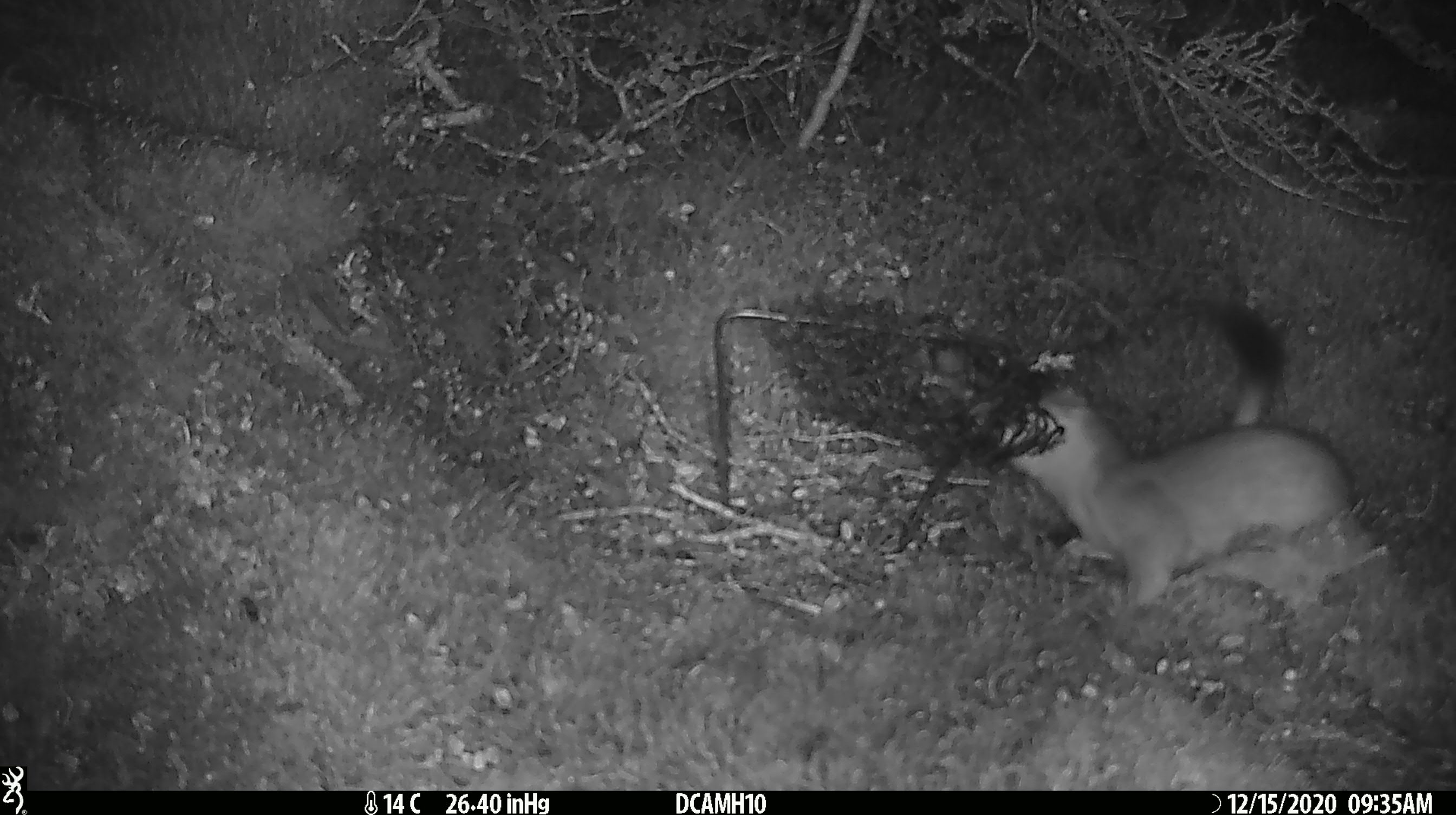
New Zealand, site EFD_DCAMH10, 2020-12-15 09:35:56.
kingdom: Animalia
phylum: Chordata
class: Mammalia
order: Carnivora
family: Mustelidae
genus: Mustela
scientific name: Mustela erminea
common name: stoat